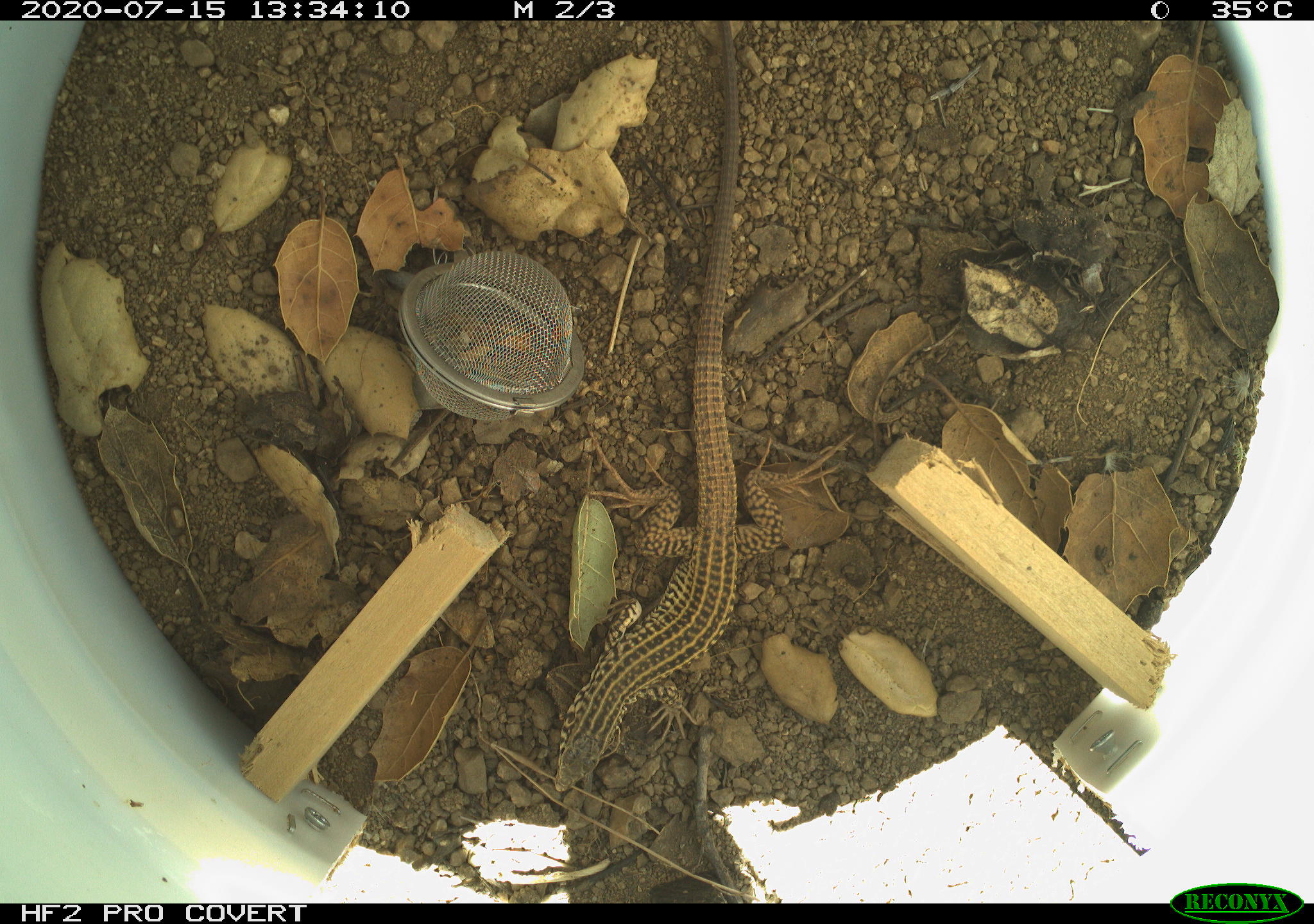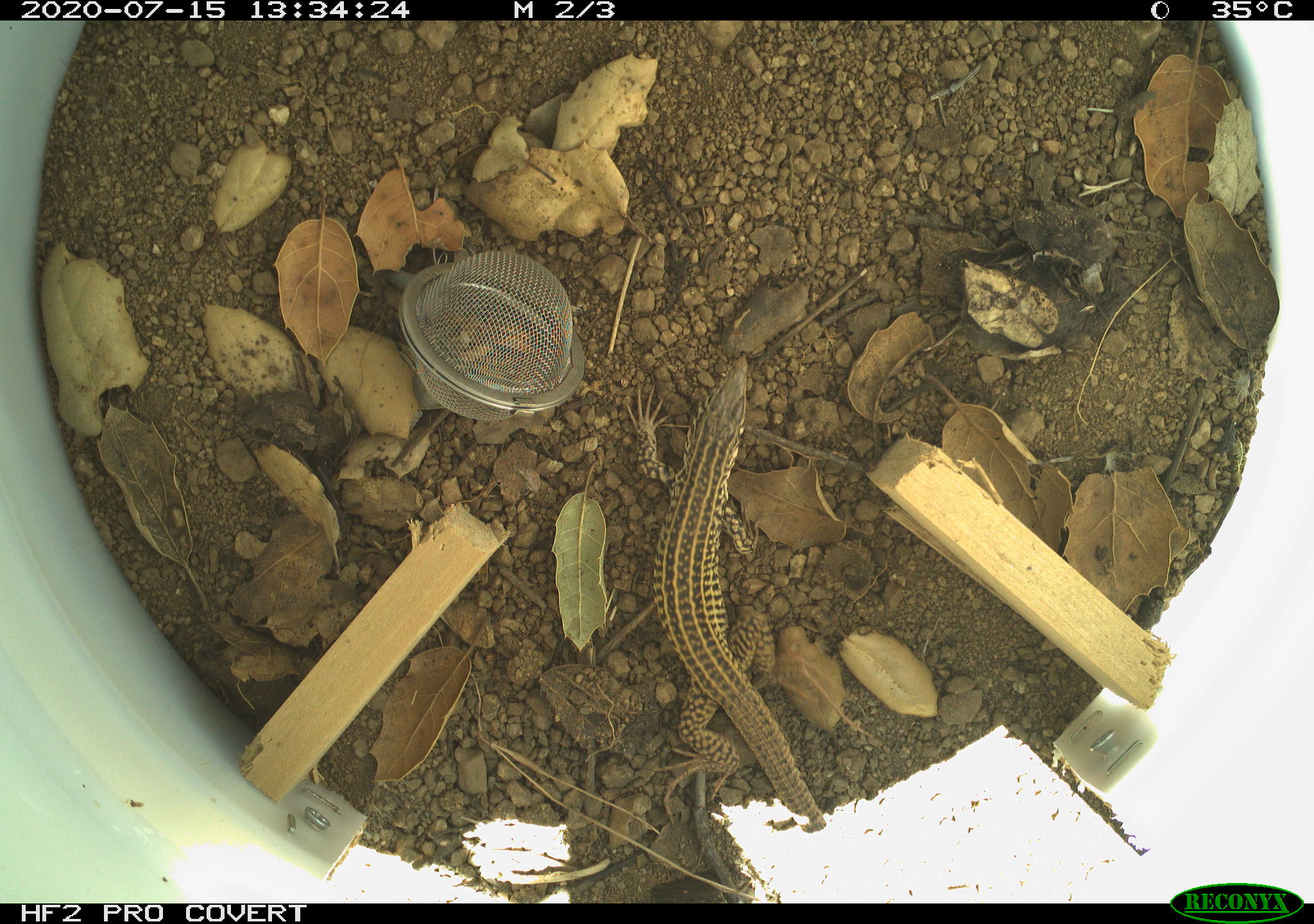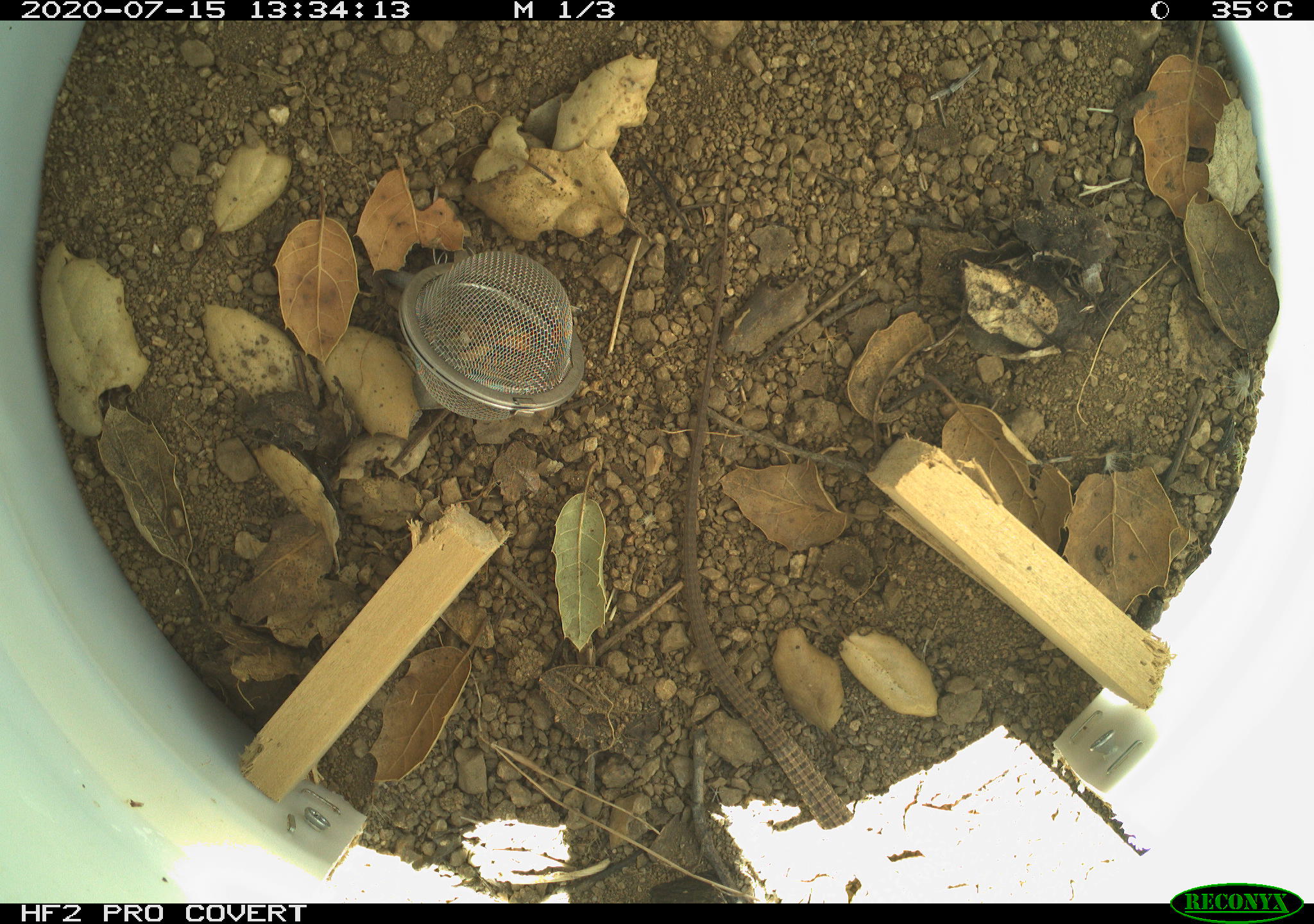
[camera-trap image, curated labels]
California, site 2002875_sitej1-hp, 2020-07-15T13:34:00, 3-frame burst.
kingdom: Animalia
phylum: Chordata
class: Reptilia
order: Squamata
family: Teiidae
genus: Aspidoscelis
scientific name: Aspidoscelis tigris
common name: western whiptail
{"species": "western whiptail (Aspidoscelis tigris)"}